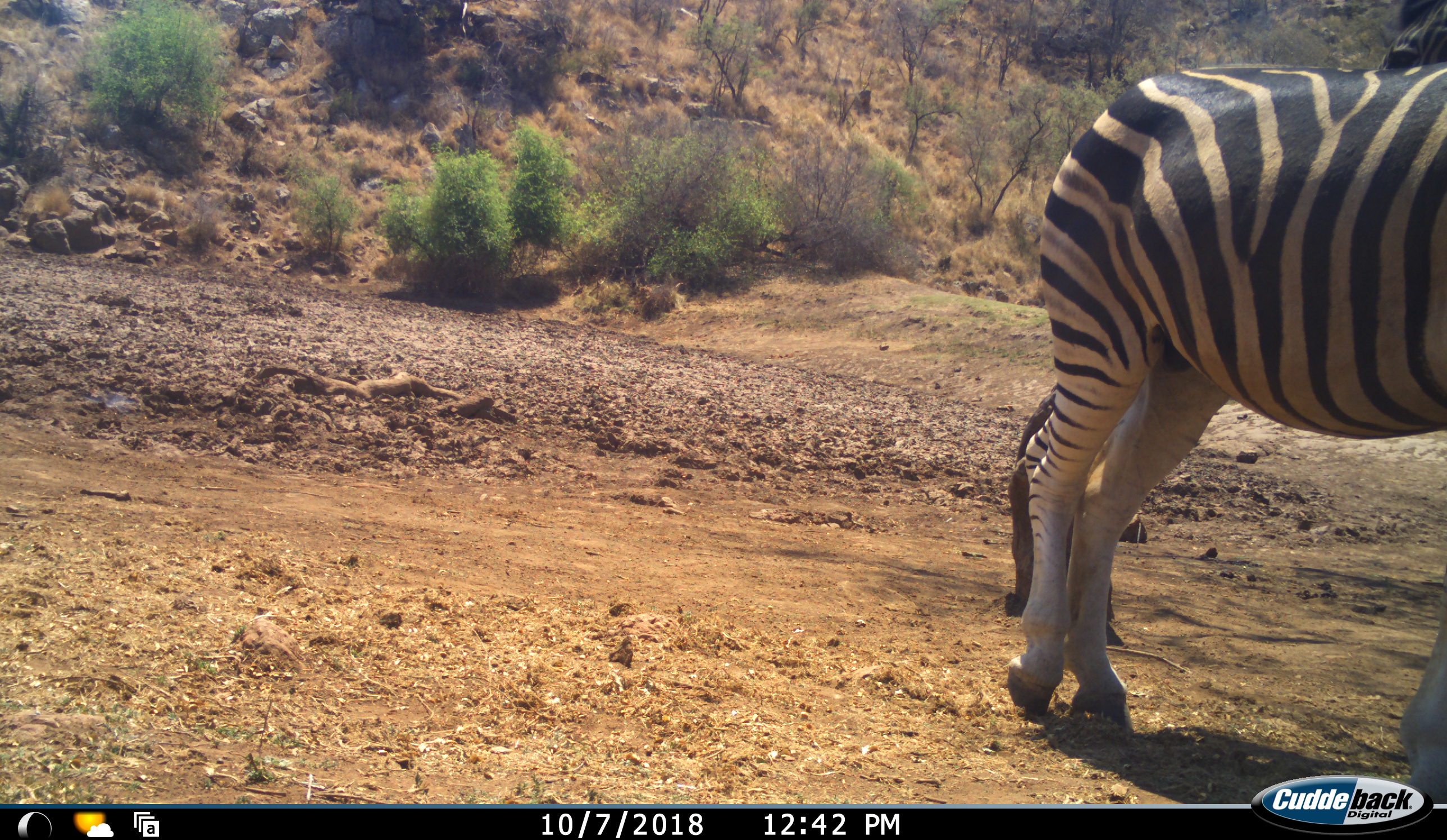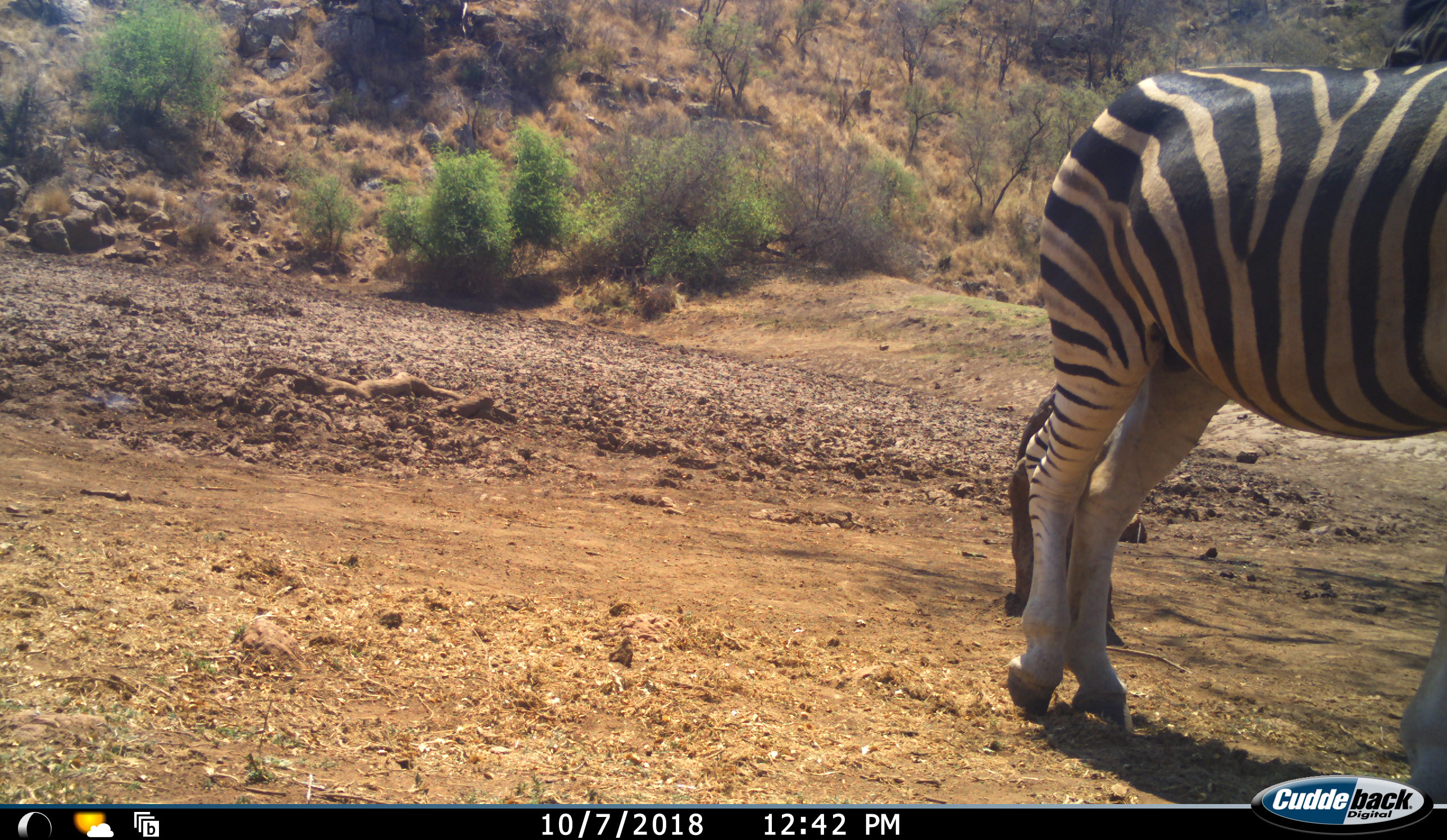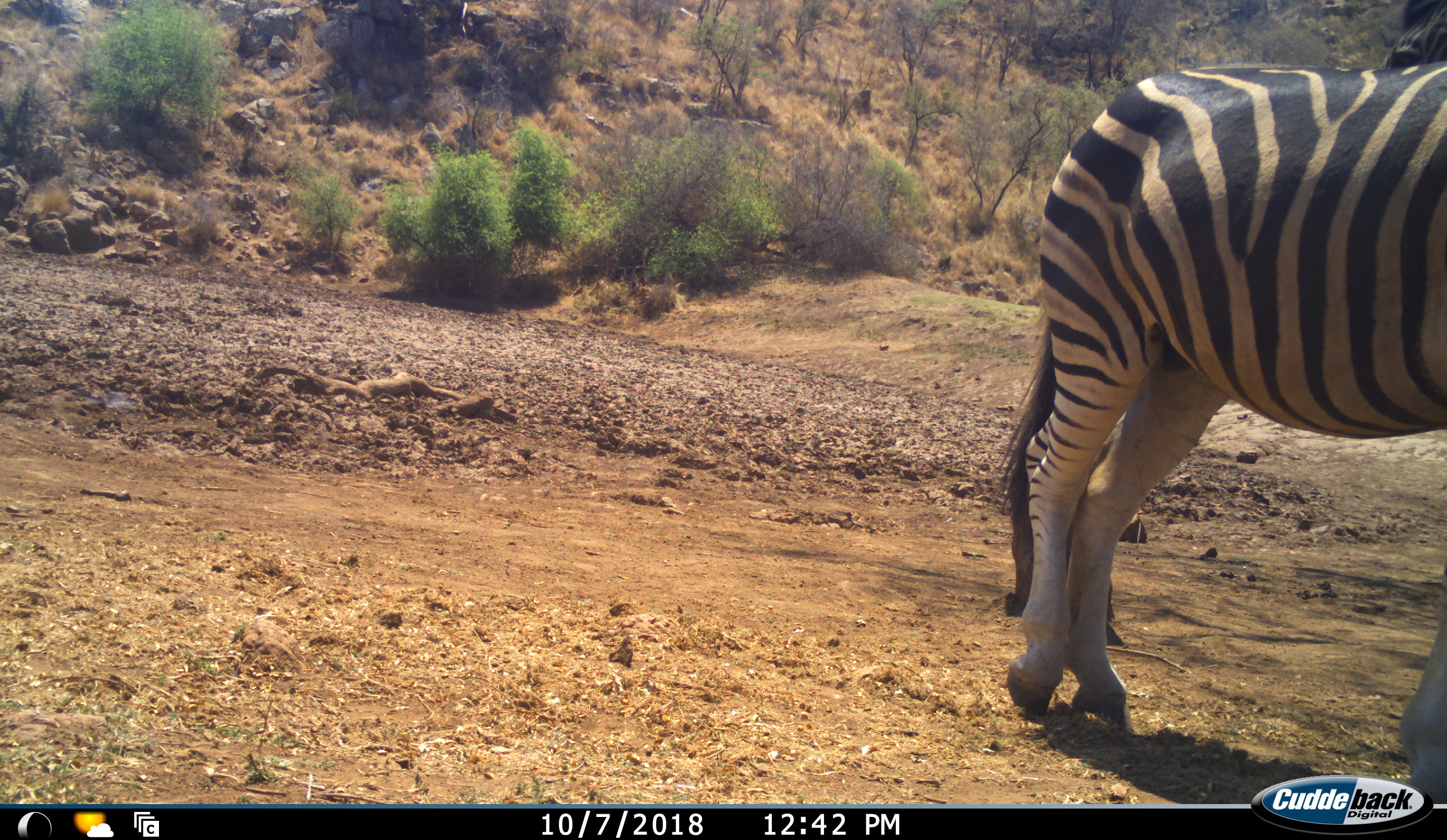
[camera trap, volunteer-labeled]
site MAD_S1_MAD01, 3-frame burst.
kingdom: Animalia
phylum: Chordata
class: Mammalia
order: Perissodactyla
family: Equidae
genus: Equus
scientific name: Equus quagga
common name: plains zebra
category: zebraplains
Zebraplains (plains zebra) (Equus quagga), count 1. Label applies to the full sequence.